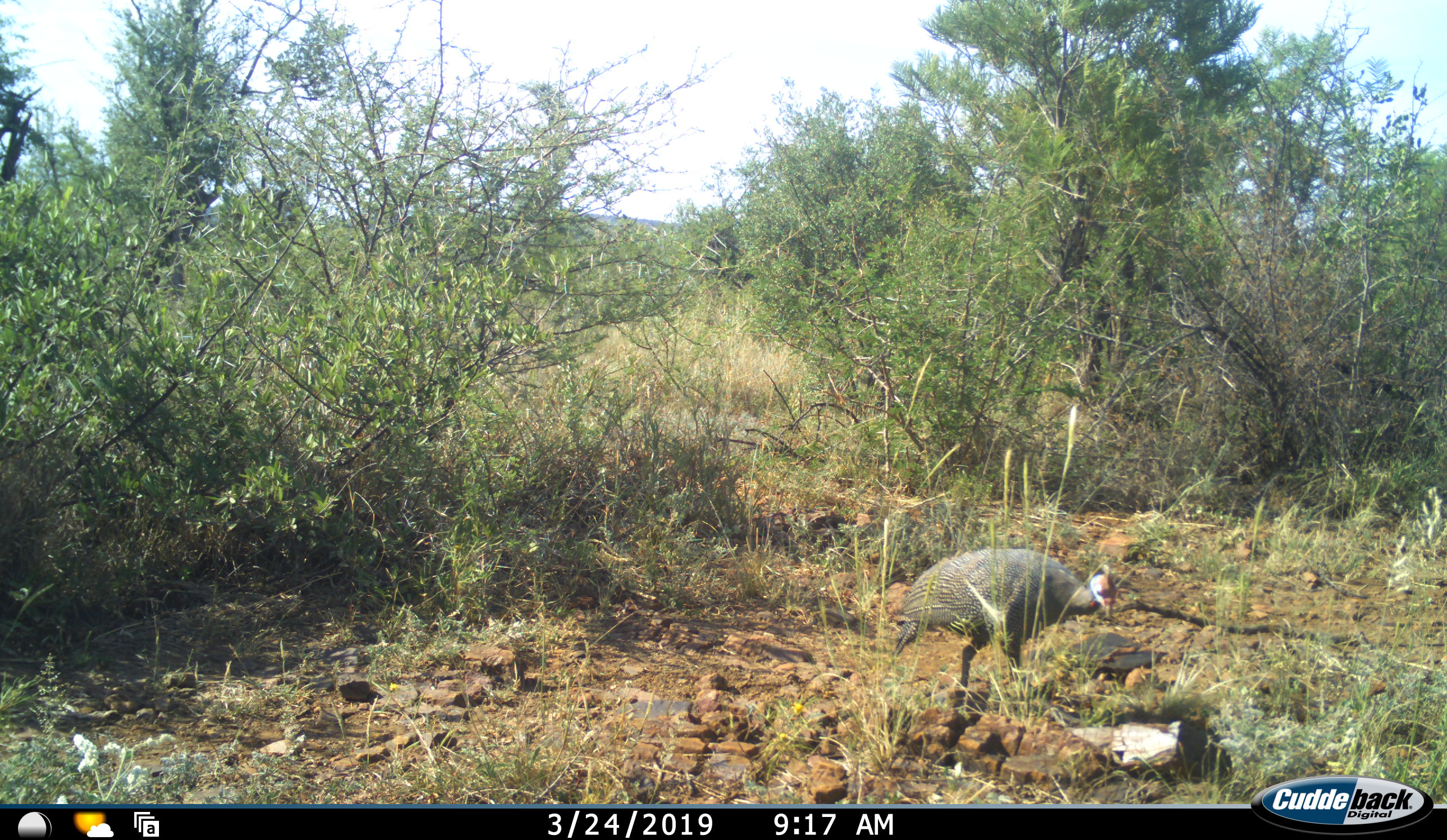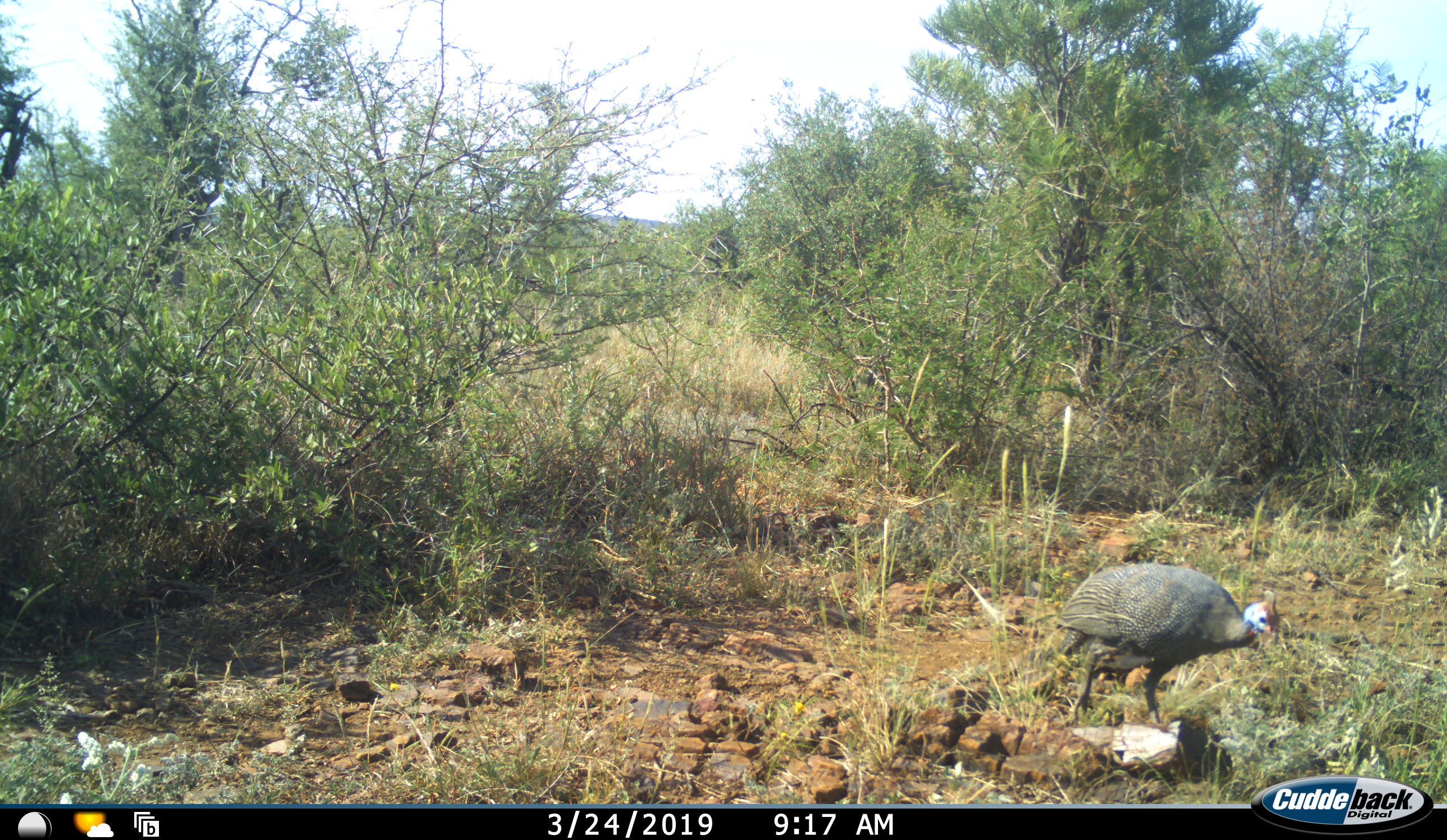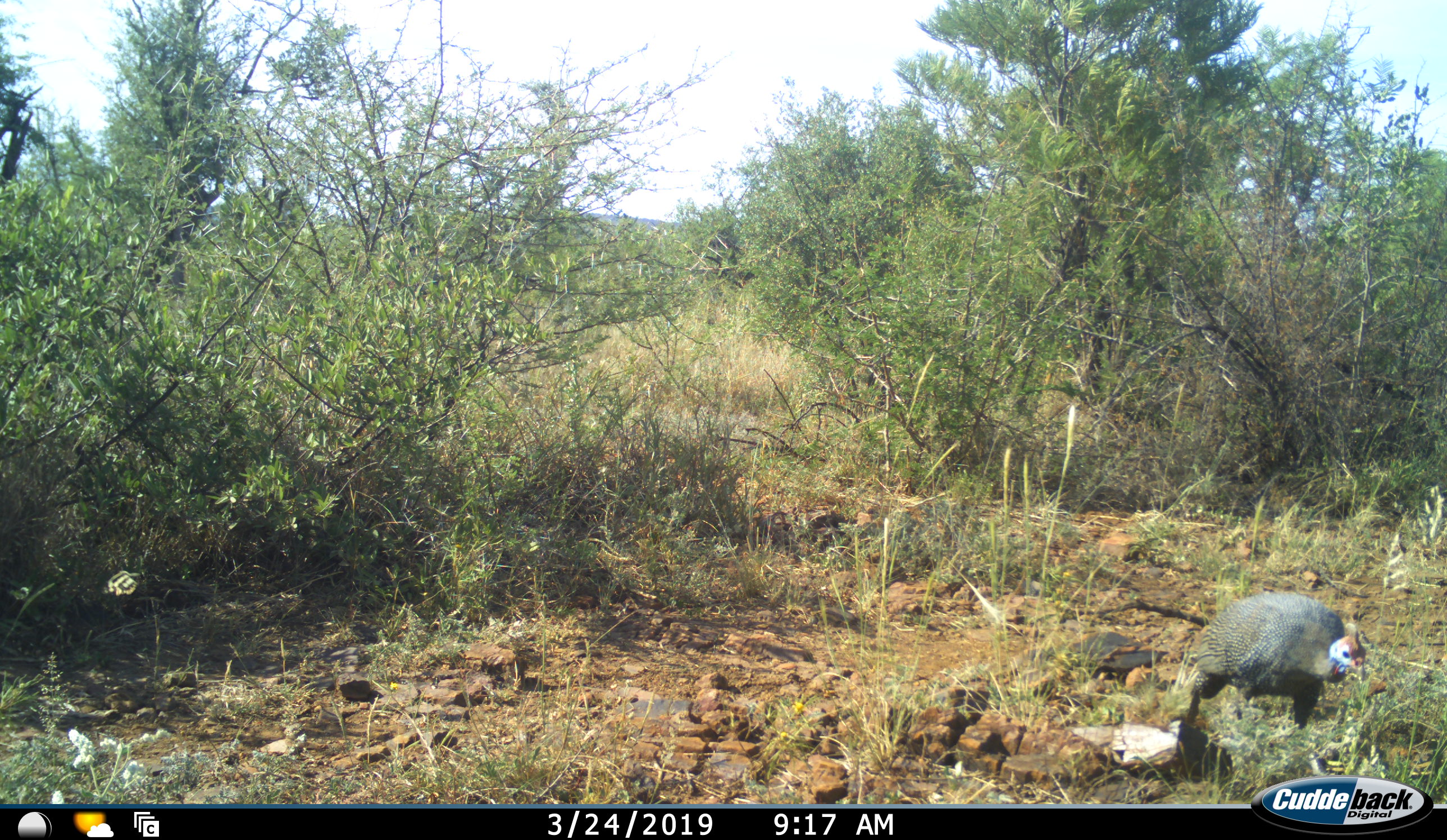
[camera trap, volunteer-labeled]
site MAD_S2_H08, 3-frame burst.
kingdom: Animalia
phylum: Chordata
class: Aves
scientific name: Aves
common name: bird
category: birdother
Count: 1.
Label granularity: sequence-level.